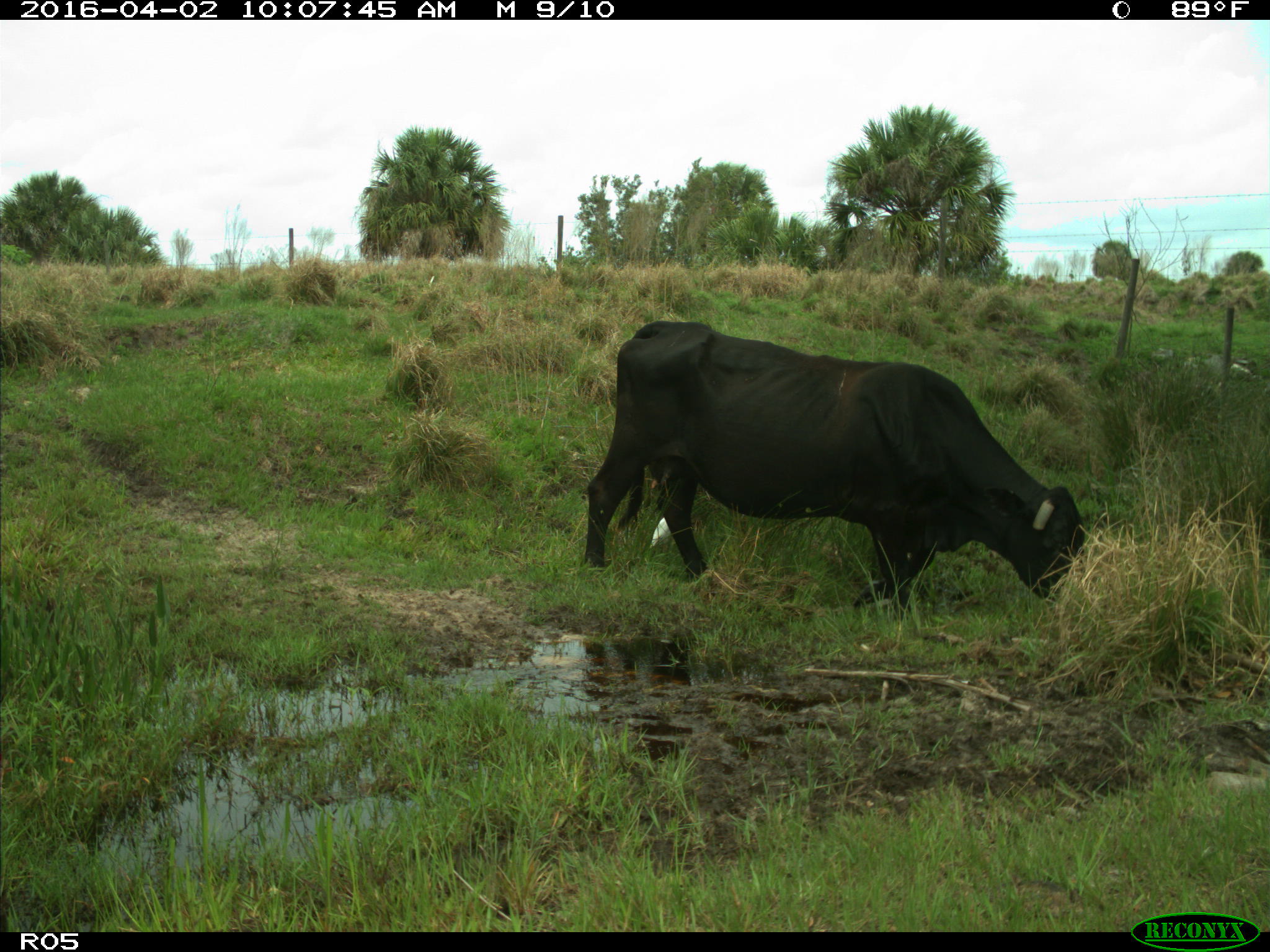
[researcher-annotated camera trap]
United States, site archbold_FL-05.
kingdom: Animalia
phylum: Chordata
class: Mammalia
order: Artiodactyla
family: Bovidae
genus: Bos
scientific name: Bos taurus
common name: domestic cow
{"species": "Bos taurus (domestic cow)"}